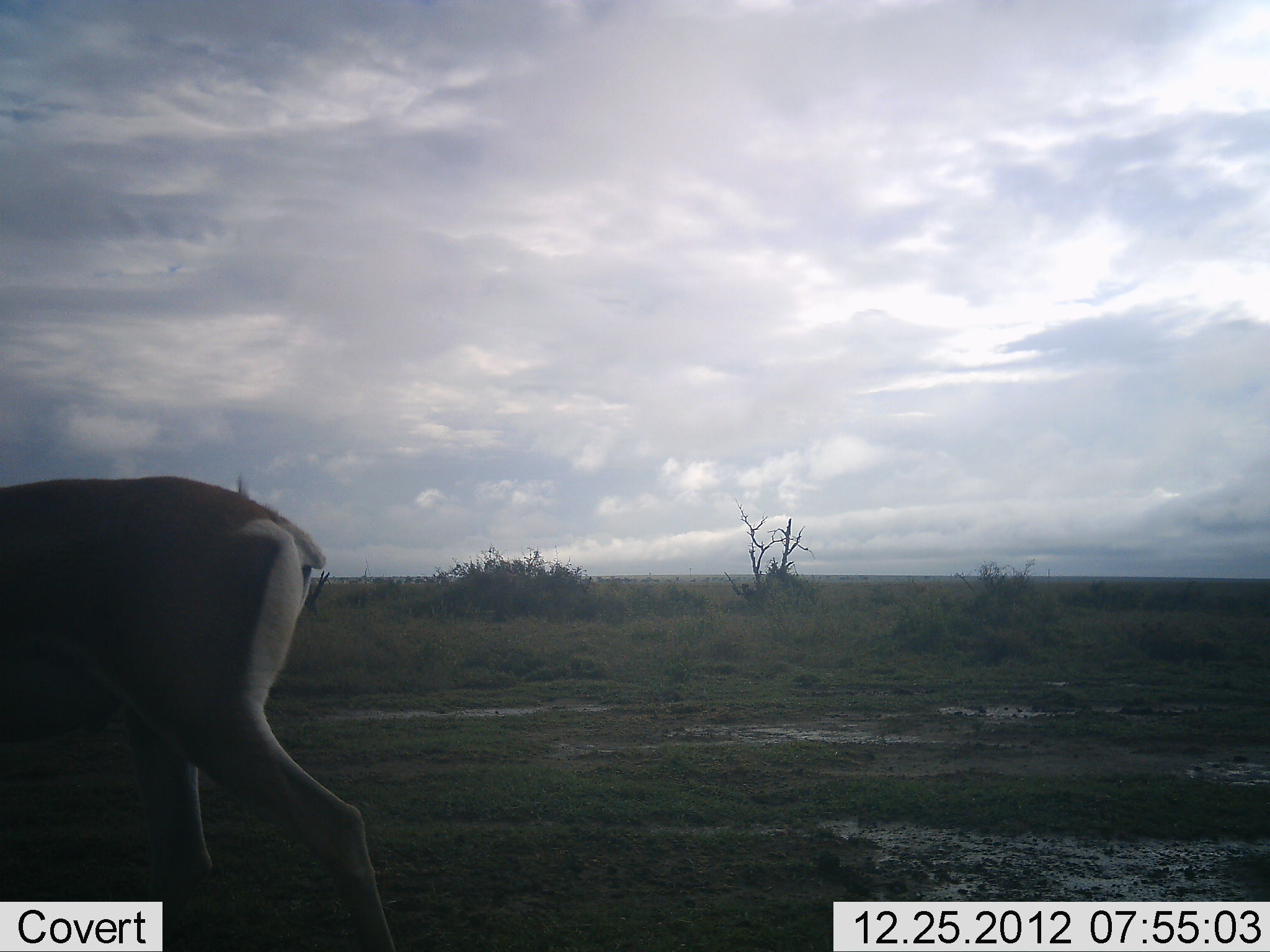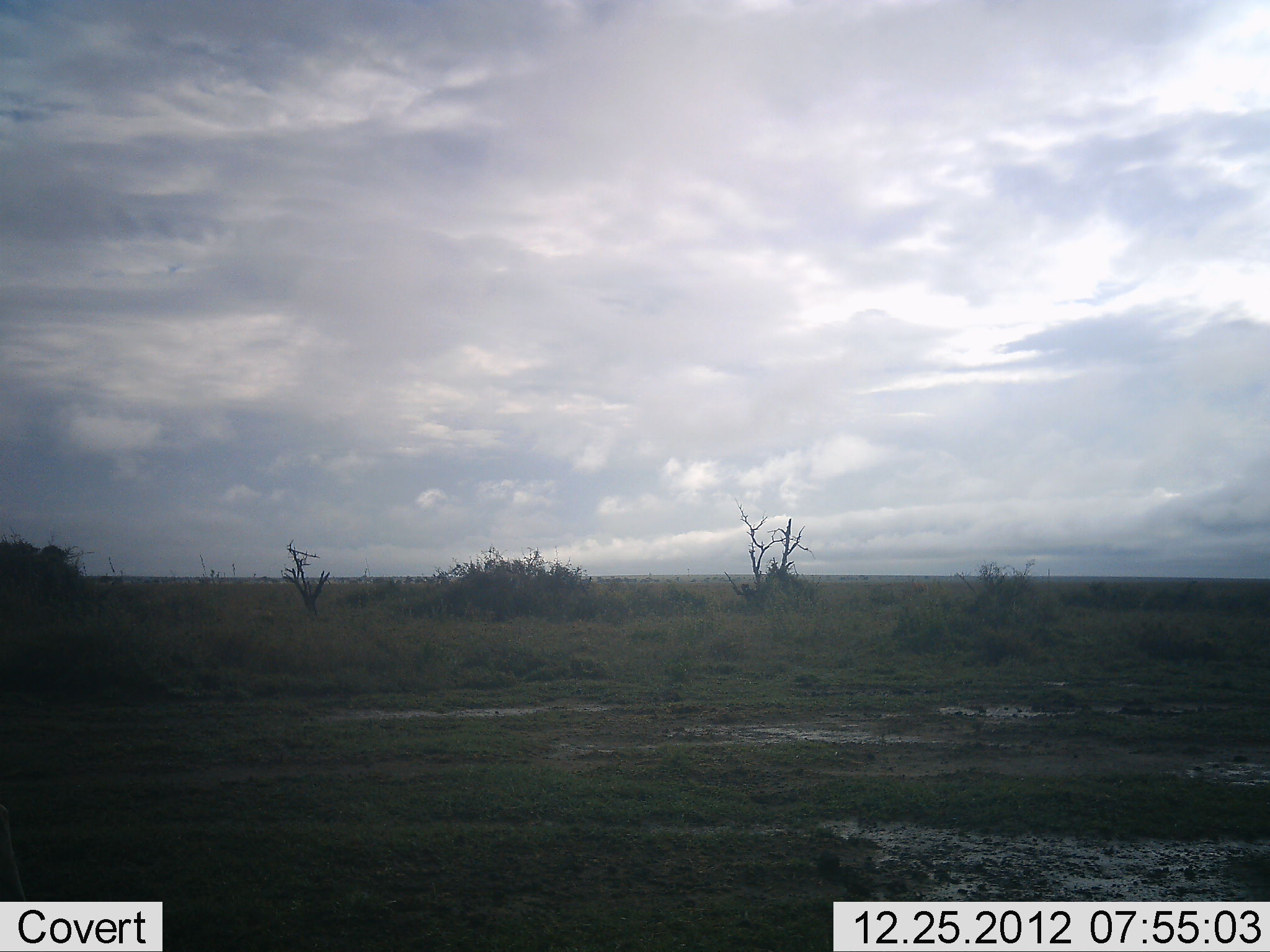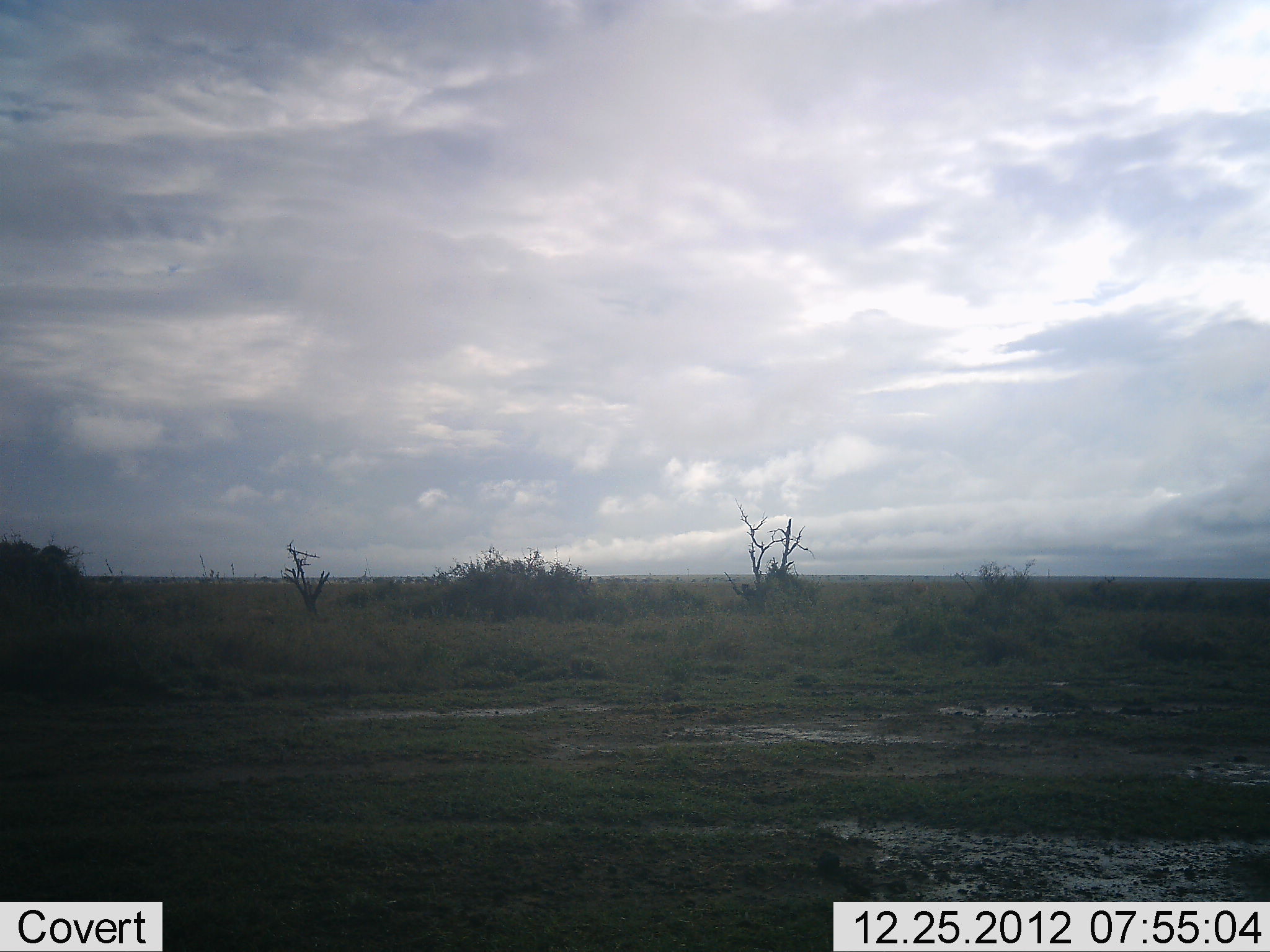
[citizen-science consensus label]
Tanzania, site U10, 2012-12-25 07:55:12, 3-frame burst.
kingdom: Animalia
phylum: Chordata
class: Mammalia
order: Artiodactyla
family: Bovidae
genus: Nanger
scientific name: Nanger granti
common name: grant's gazelle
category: gazellegrants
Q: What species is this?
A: Gazellegrants (grant's gazelle) (Nanger granti).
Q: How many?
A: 1.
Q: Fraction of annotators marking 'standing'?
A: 0%.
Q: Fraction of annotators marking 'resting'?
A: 0%.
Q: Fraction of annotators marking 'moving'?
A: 100%.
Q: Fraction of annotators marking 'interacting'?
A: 0%.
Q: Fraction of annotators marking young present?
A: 0%.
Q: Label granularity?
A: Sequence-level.